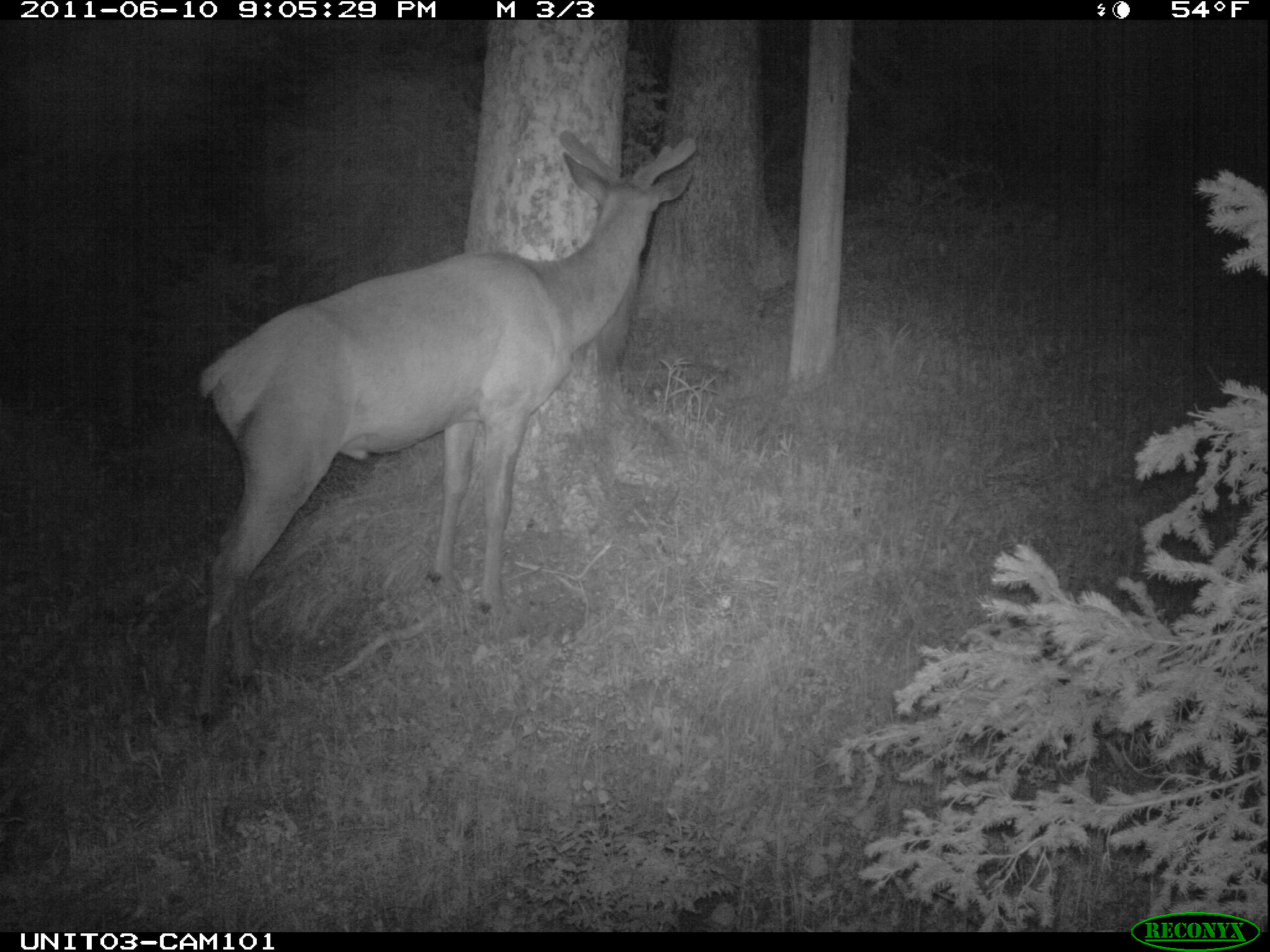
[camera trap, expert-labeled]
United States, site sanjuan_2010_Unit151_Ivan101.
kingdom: Animalia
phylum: Chordata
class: Mammalia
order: Artiodactyla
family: Cervidae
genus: Cervus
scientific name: Cervus elaphus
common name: red deer